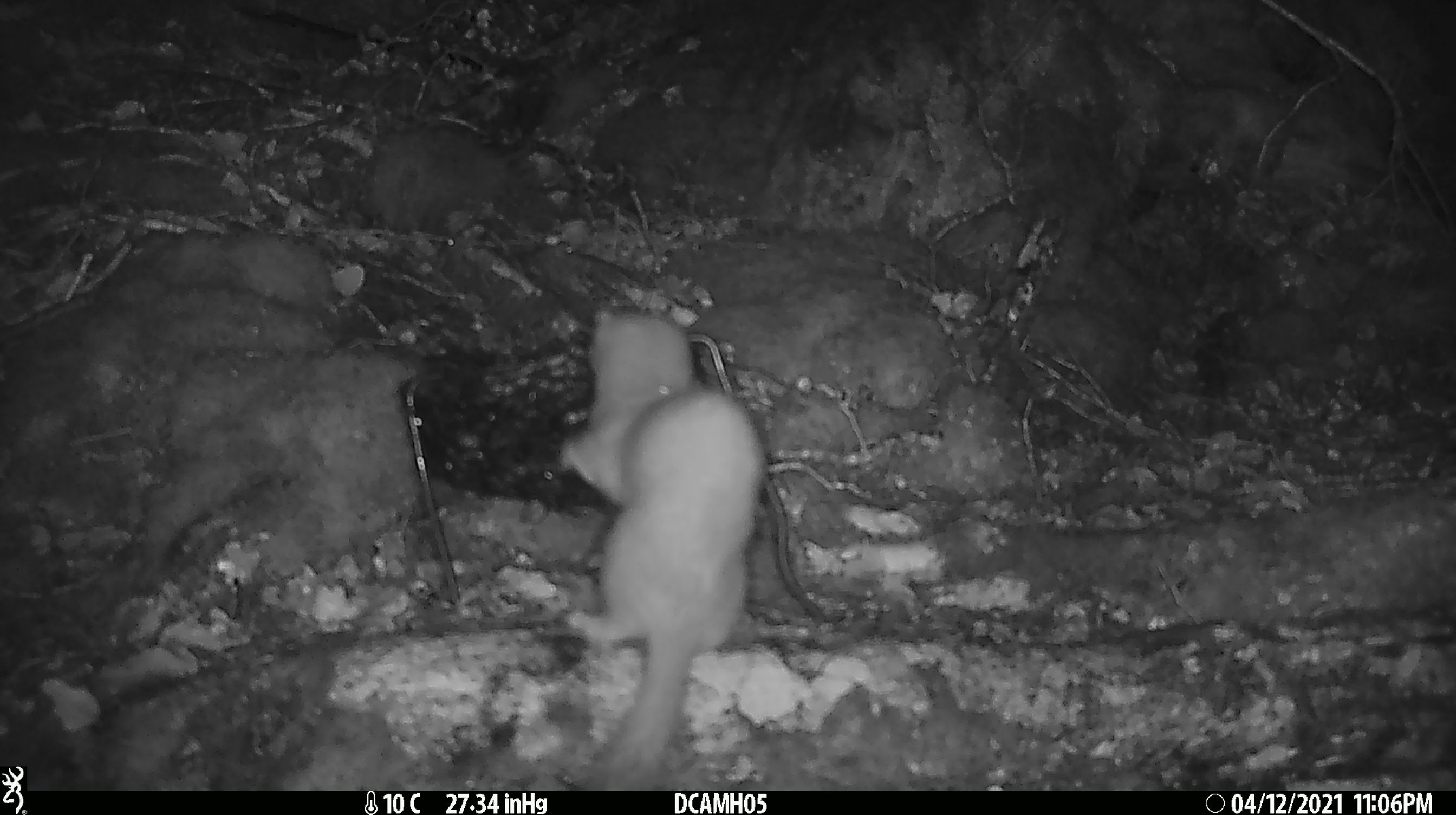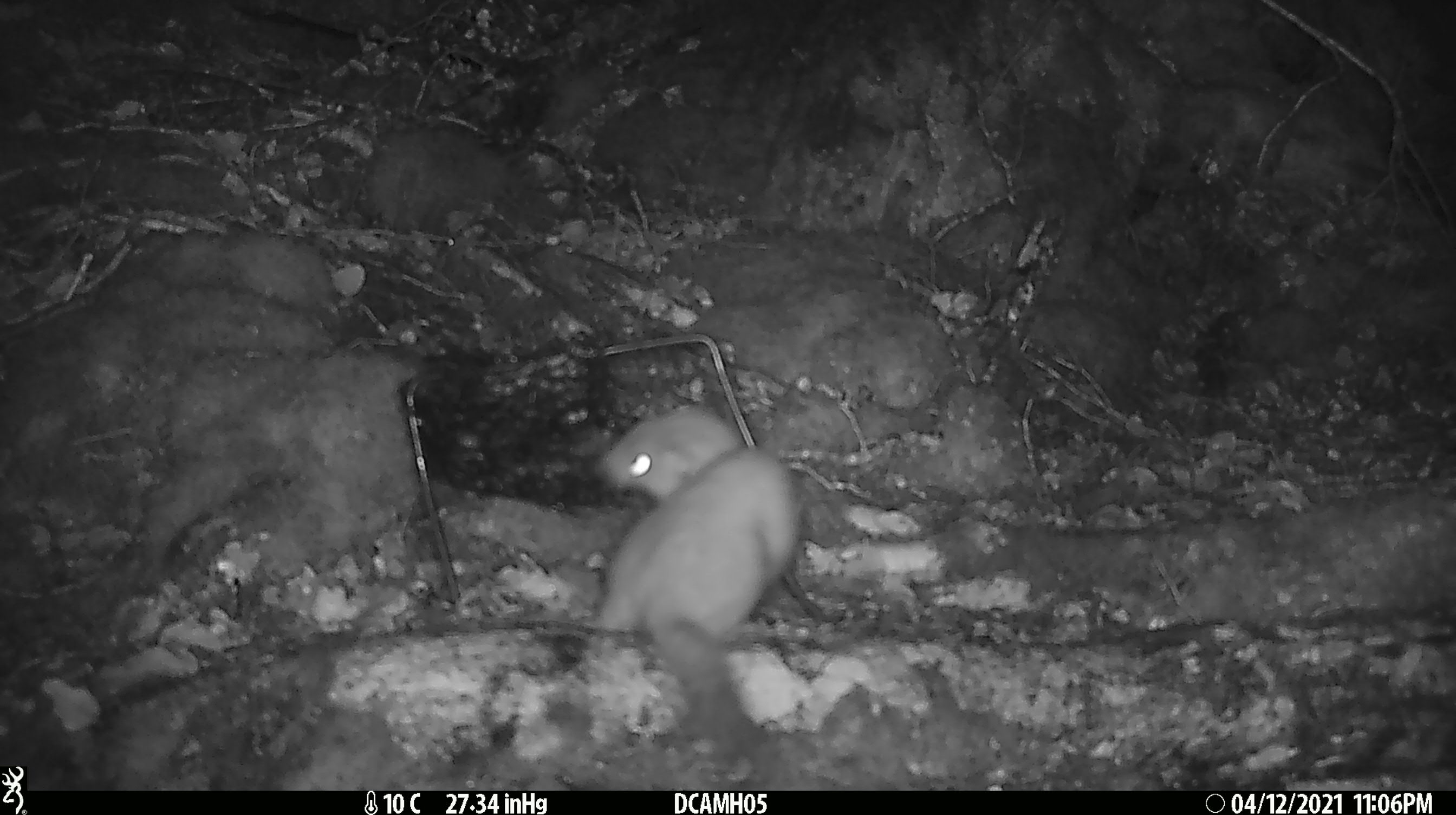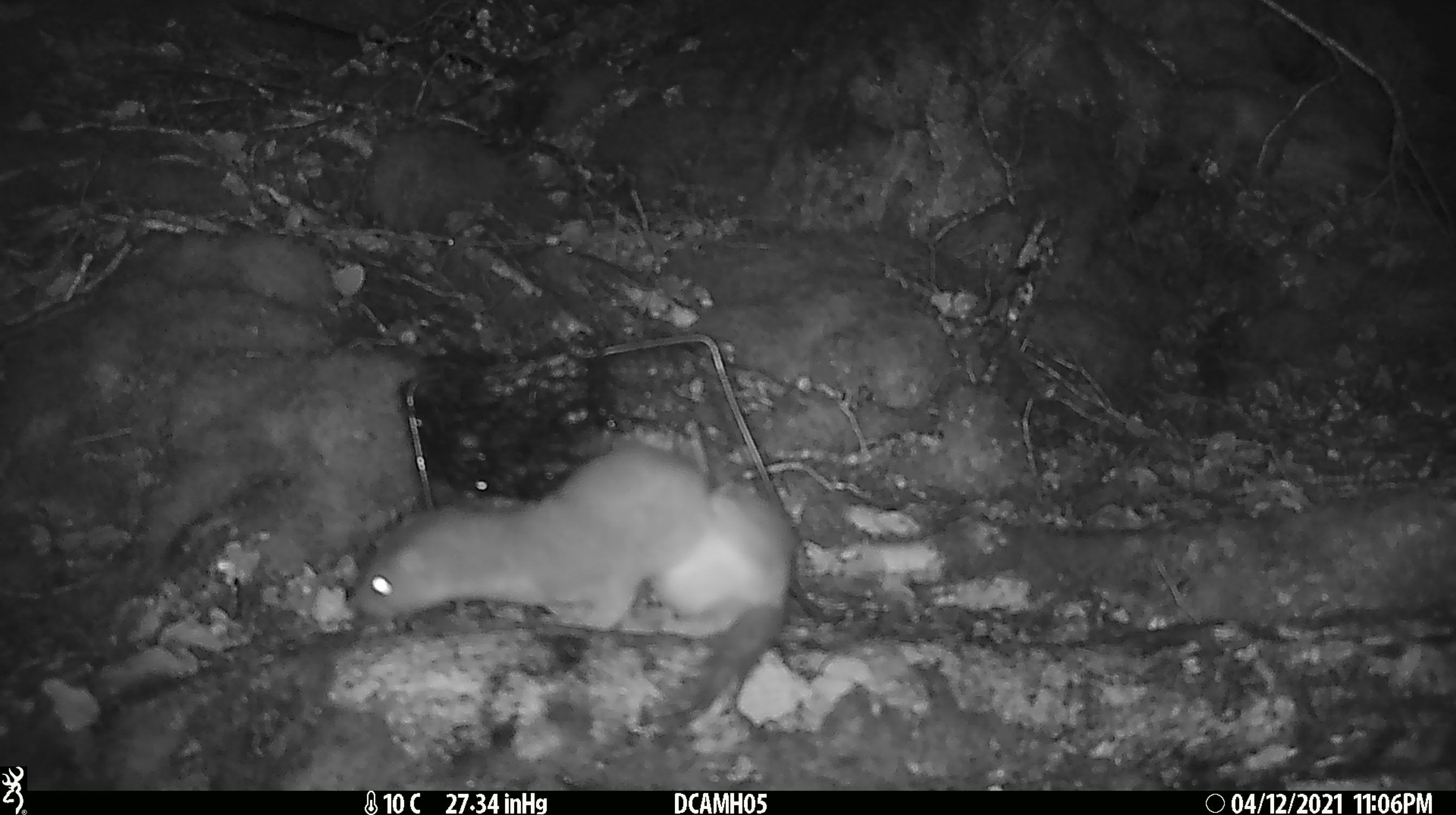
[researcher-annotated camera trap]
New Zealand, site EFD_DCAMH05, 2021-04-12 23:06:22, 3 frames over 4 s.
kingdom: Animalia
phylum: Chordata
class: Mammalia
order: Carnivora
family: Mustelidae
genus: Mustela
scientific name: Mustela erminea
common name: stoat